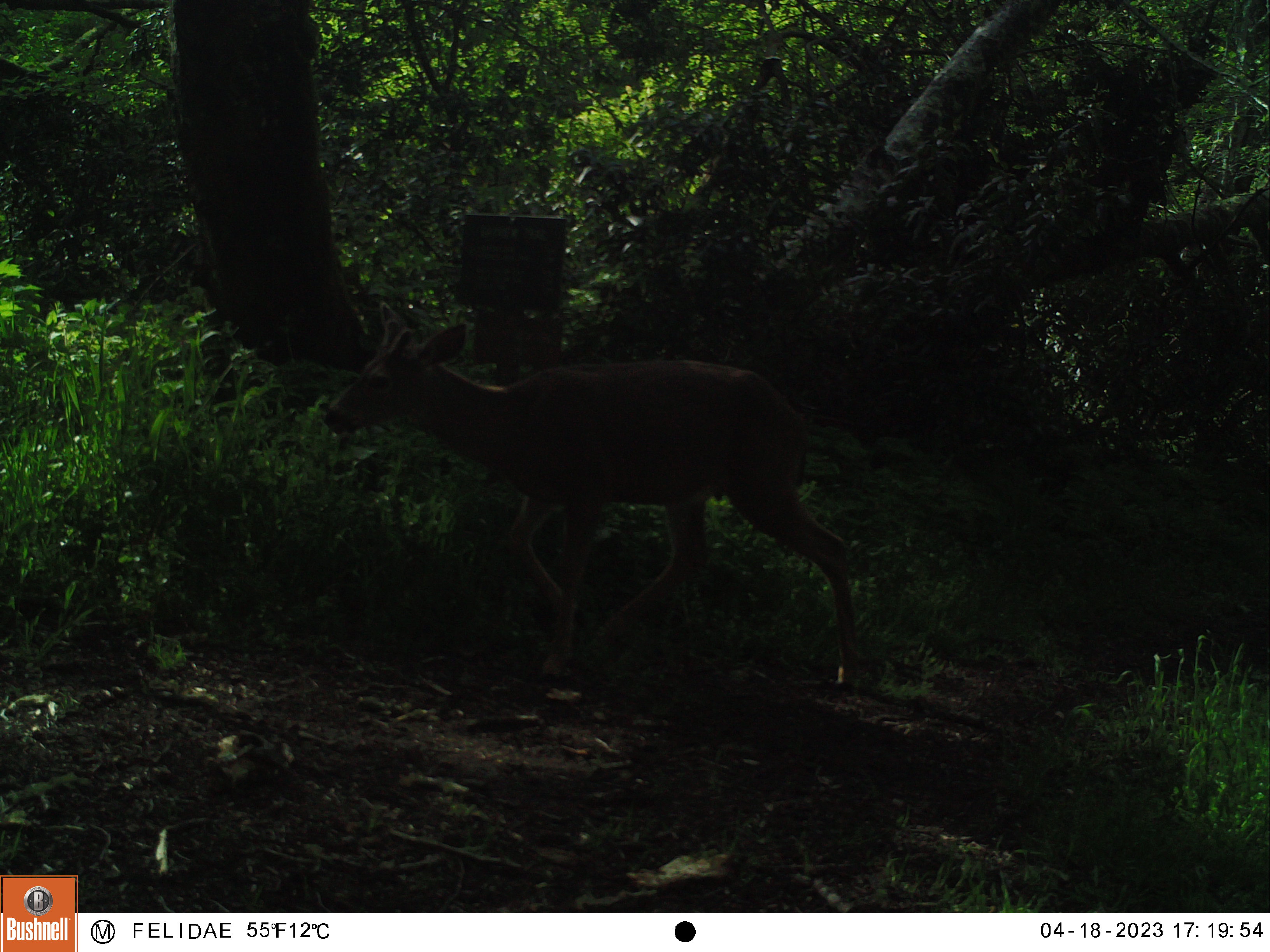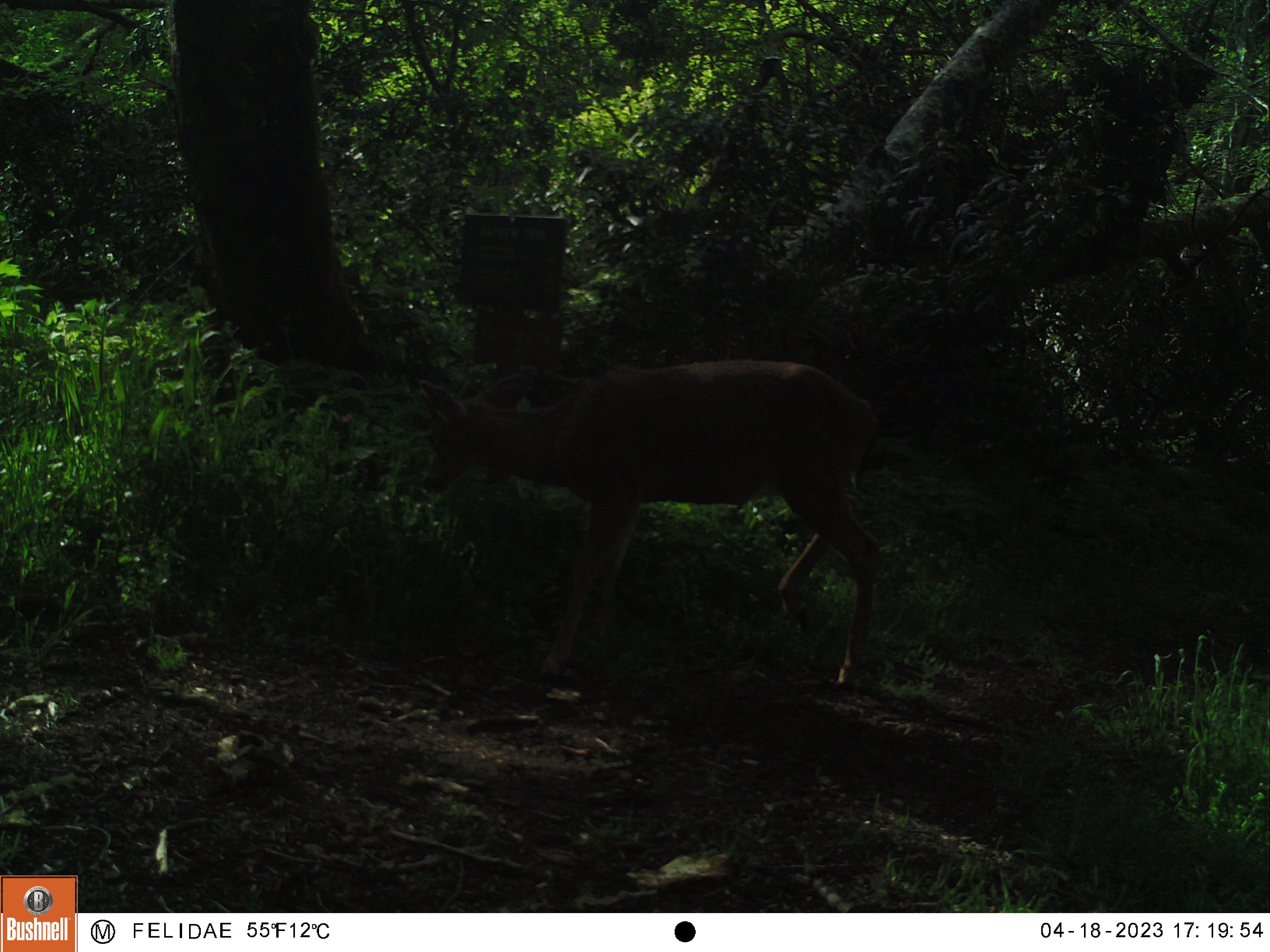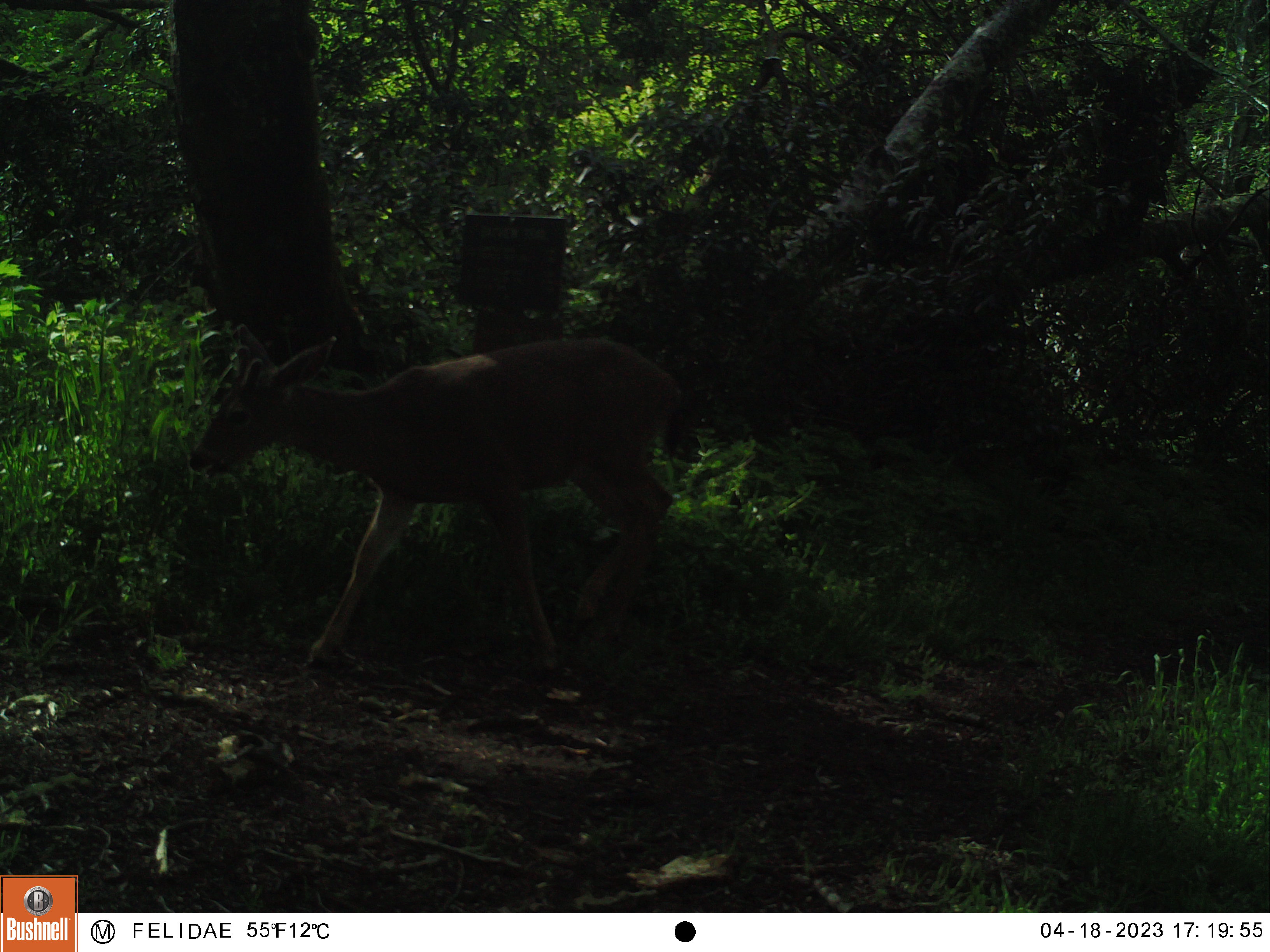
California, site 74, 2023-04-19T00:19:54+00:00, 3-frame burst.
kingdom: Animalia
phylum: Chordata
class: Mammalia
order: Artiodactyla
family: Cervidae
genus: Odocoileus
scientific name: Odocoileus hemionus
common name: mule deer